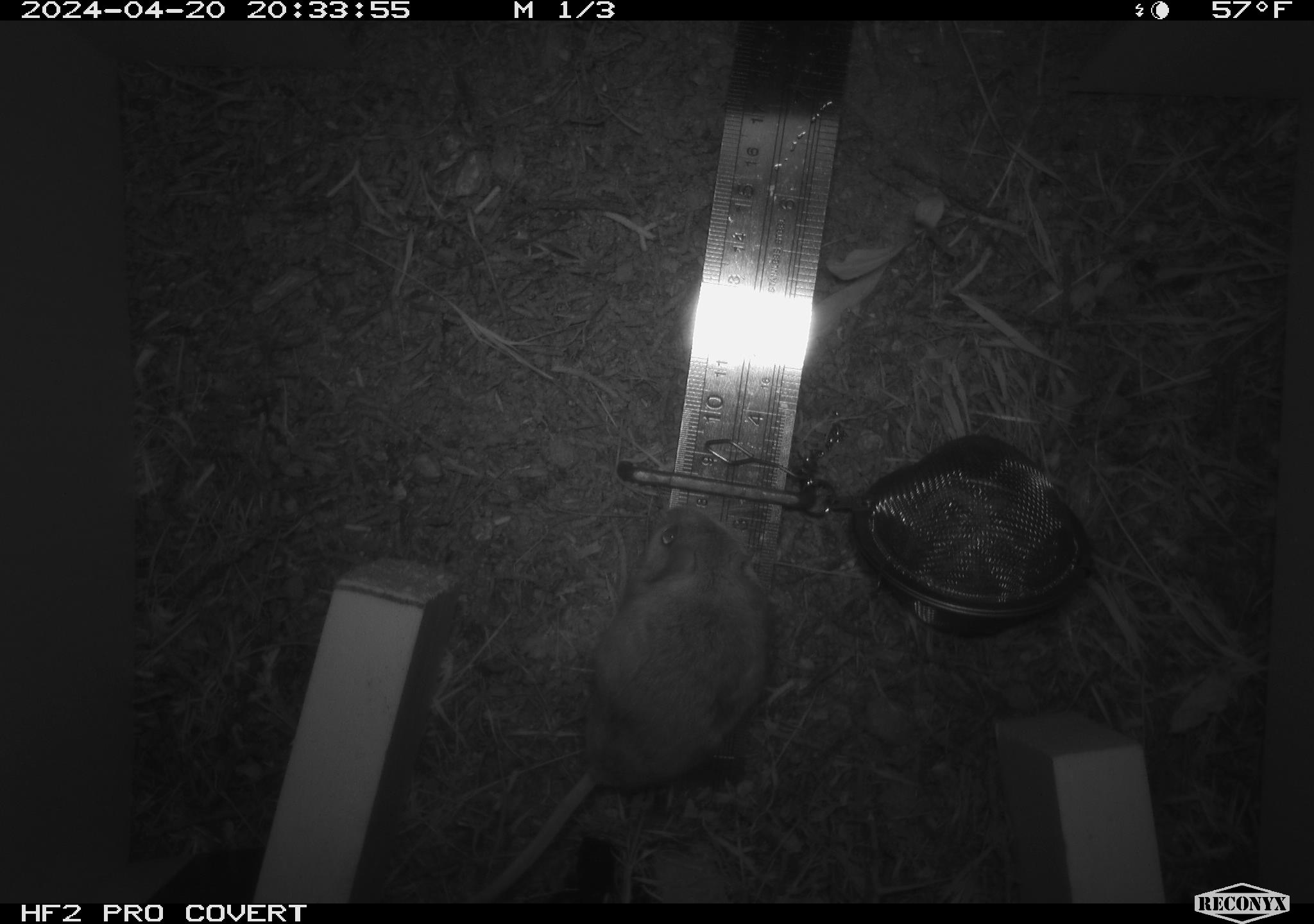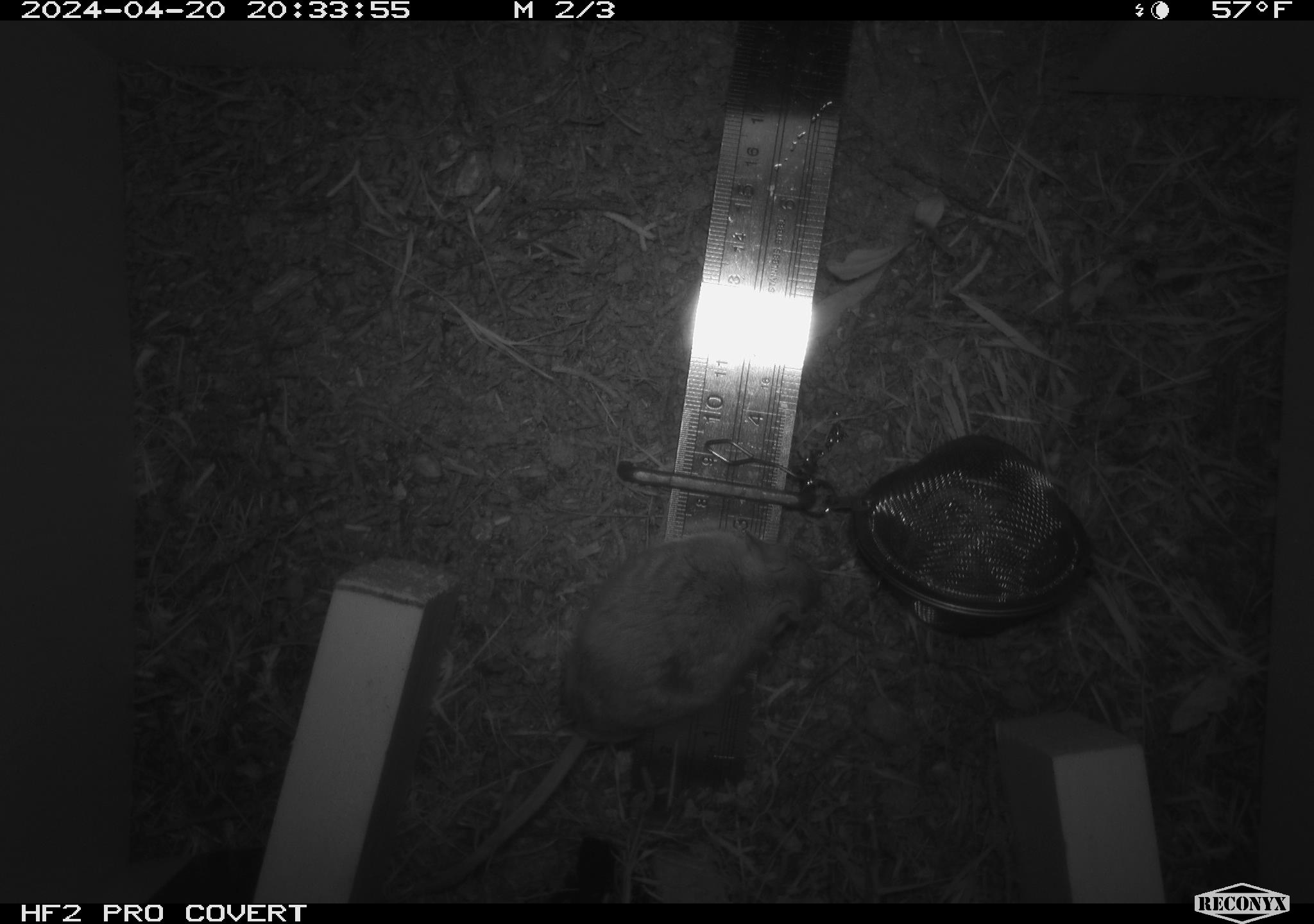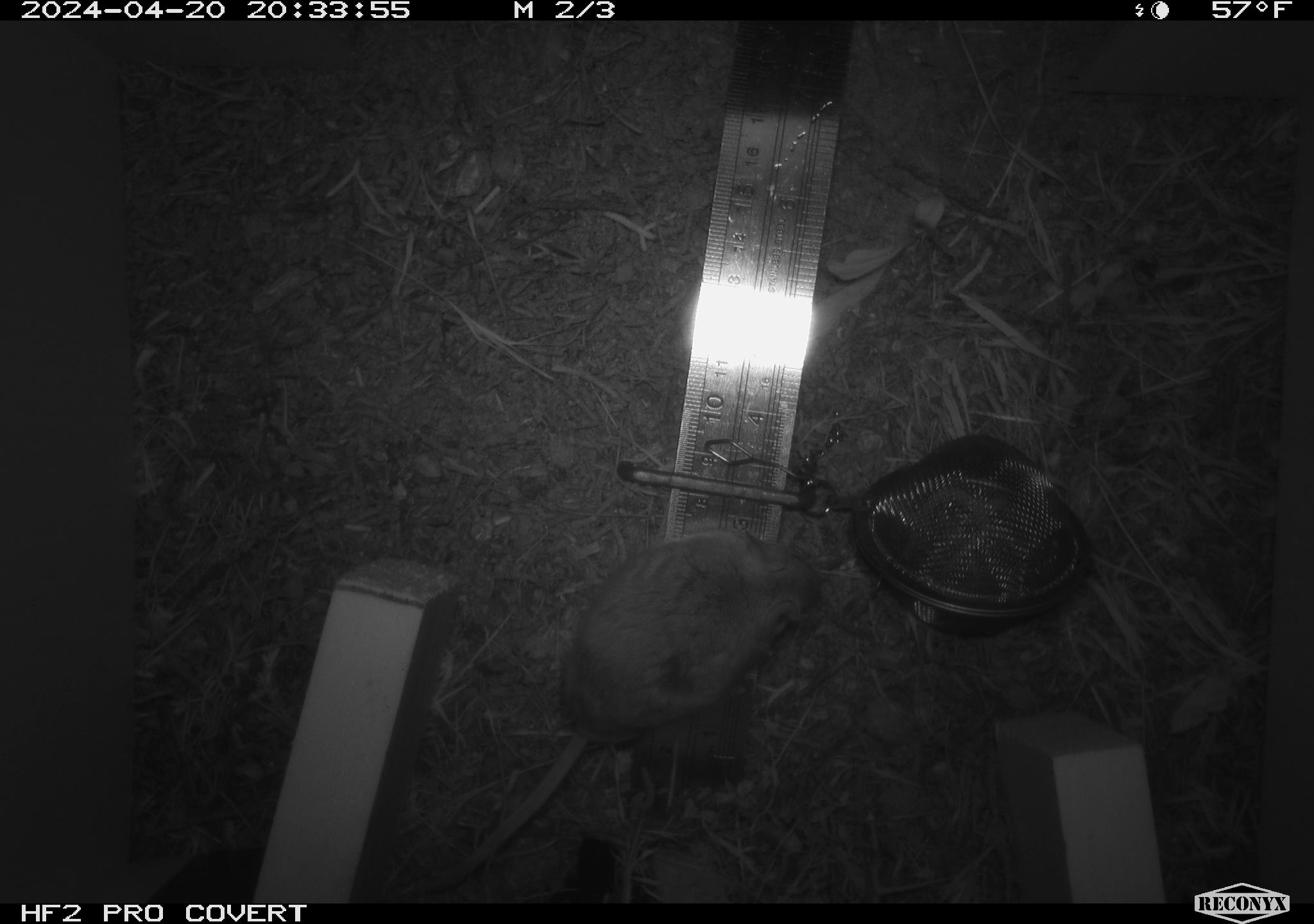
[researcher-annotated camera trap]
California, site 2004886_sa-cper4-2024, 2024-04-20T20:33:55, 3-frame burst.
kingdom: Animalia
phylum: Chordata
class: Mammalia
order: Rodentia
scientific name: Rodentia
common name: rodent